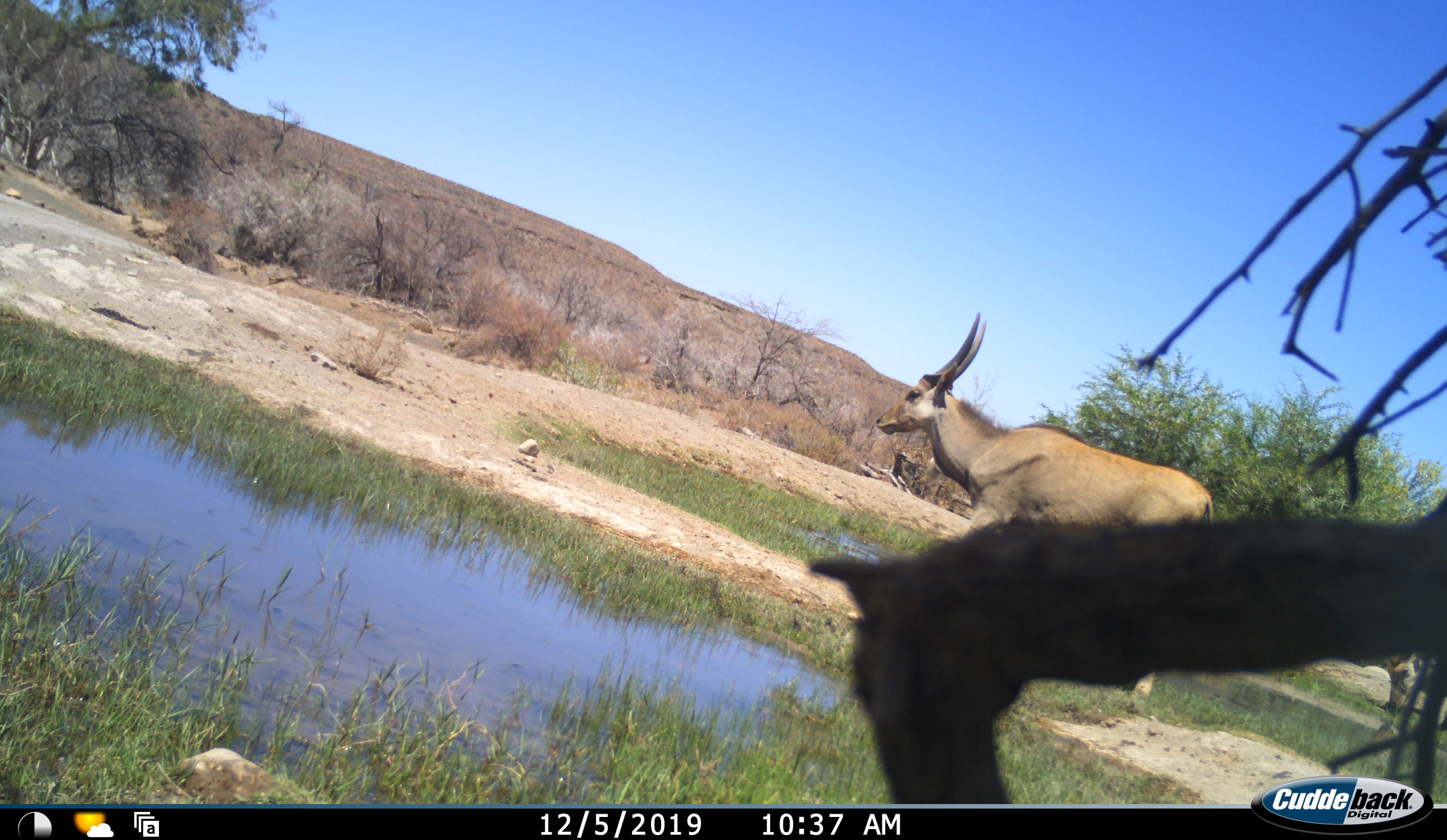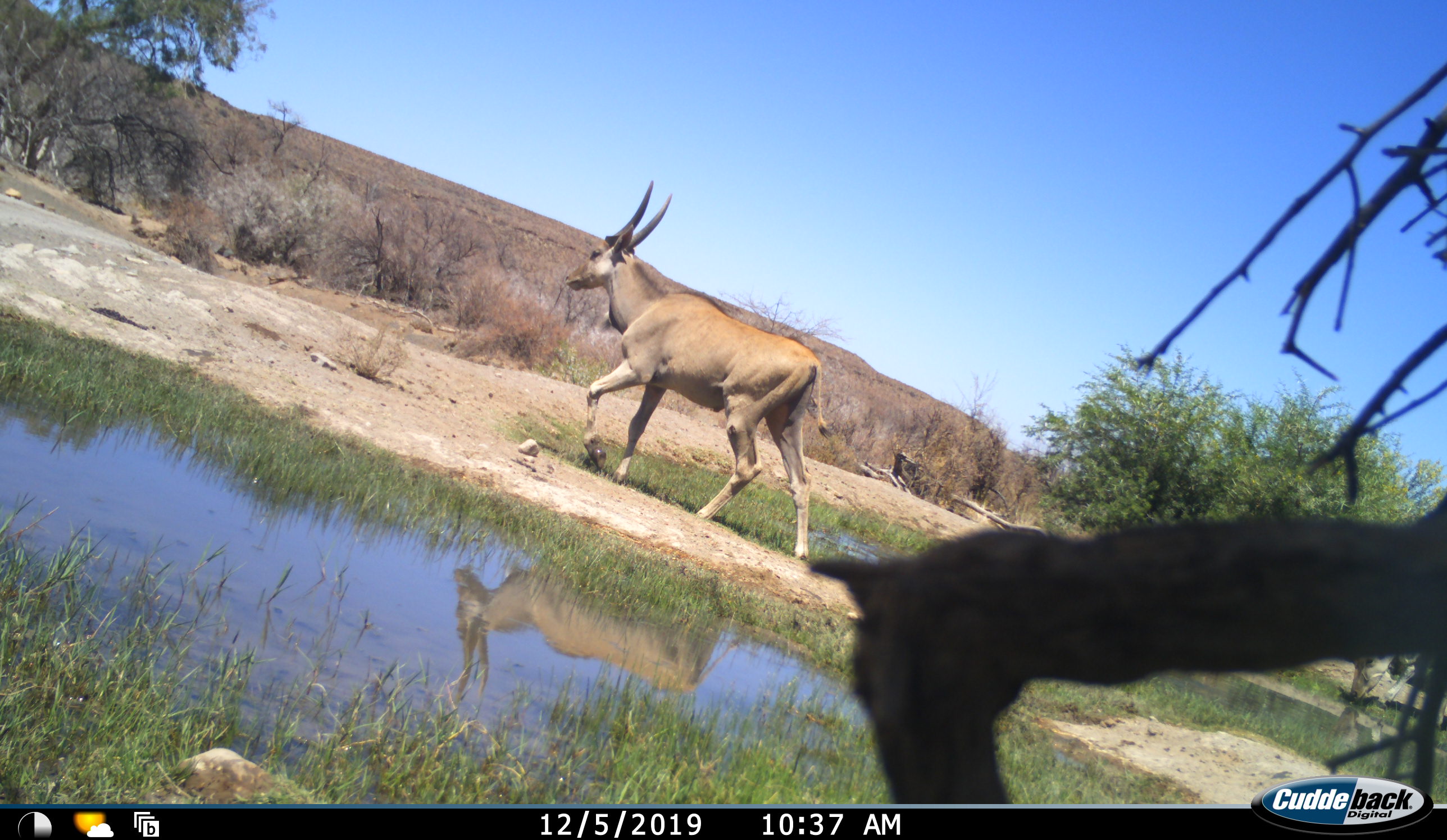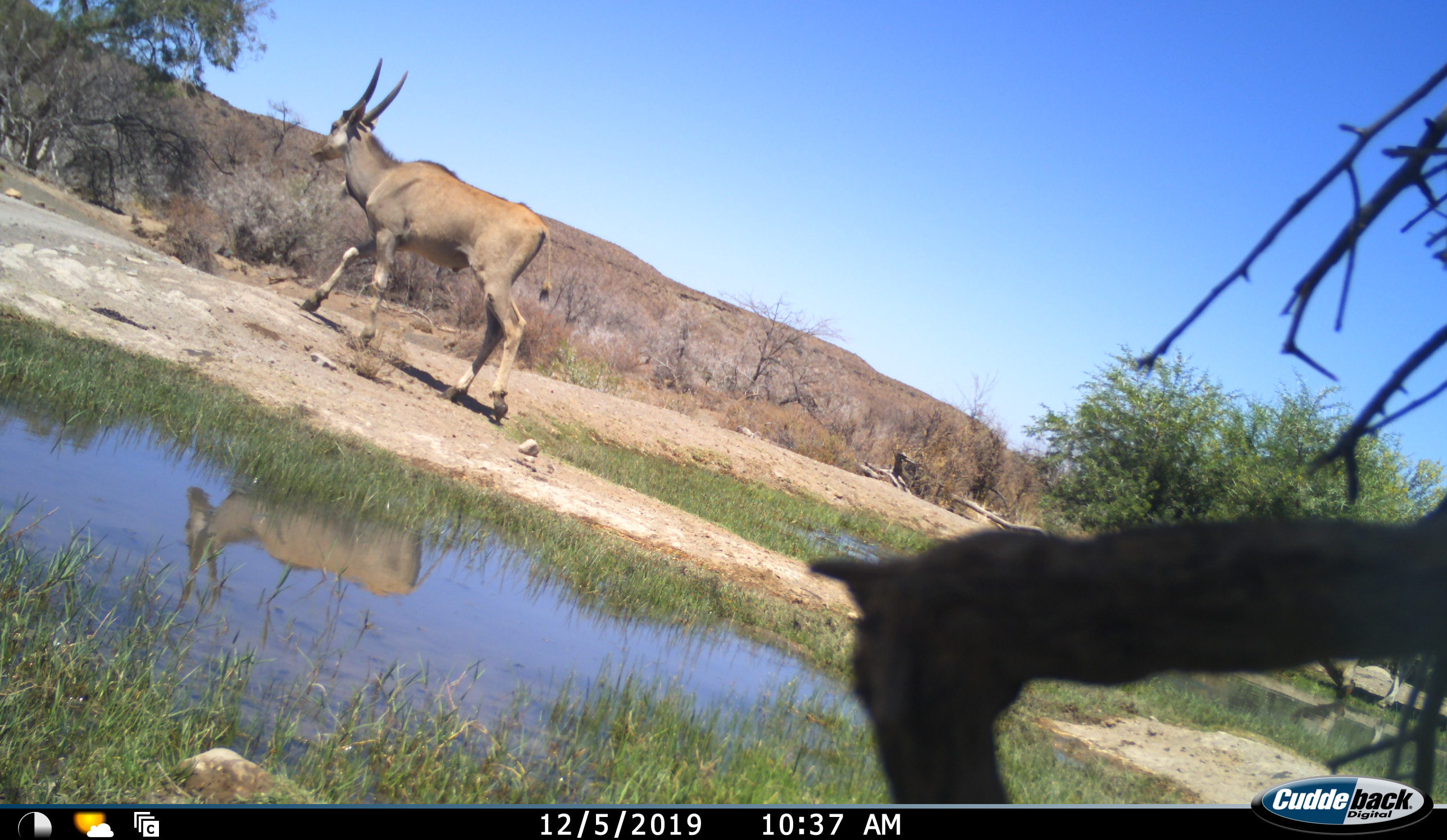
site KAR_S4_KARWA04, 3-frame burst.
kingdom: Animalia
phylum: Chordata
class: Mammalia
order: Artiodactyla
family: Bovidae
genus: Tragelaphus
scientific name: Tragelaphus oryx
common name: eland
Eland (Tragelaphus oryx), count 2. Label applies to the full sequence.